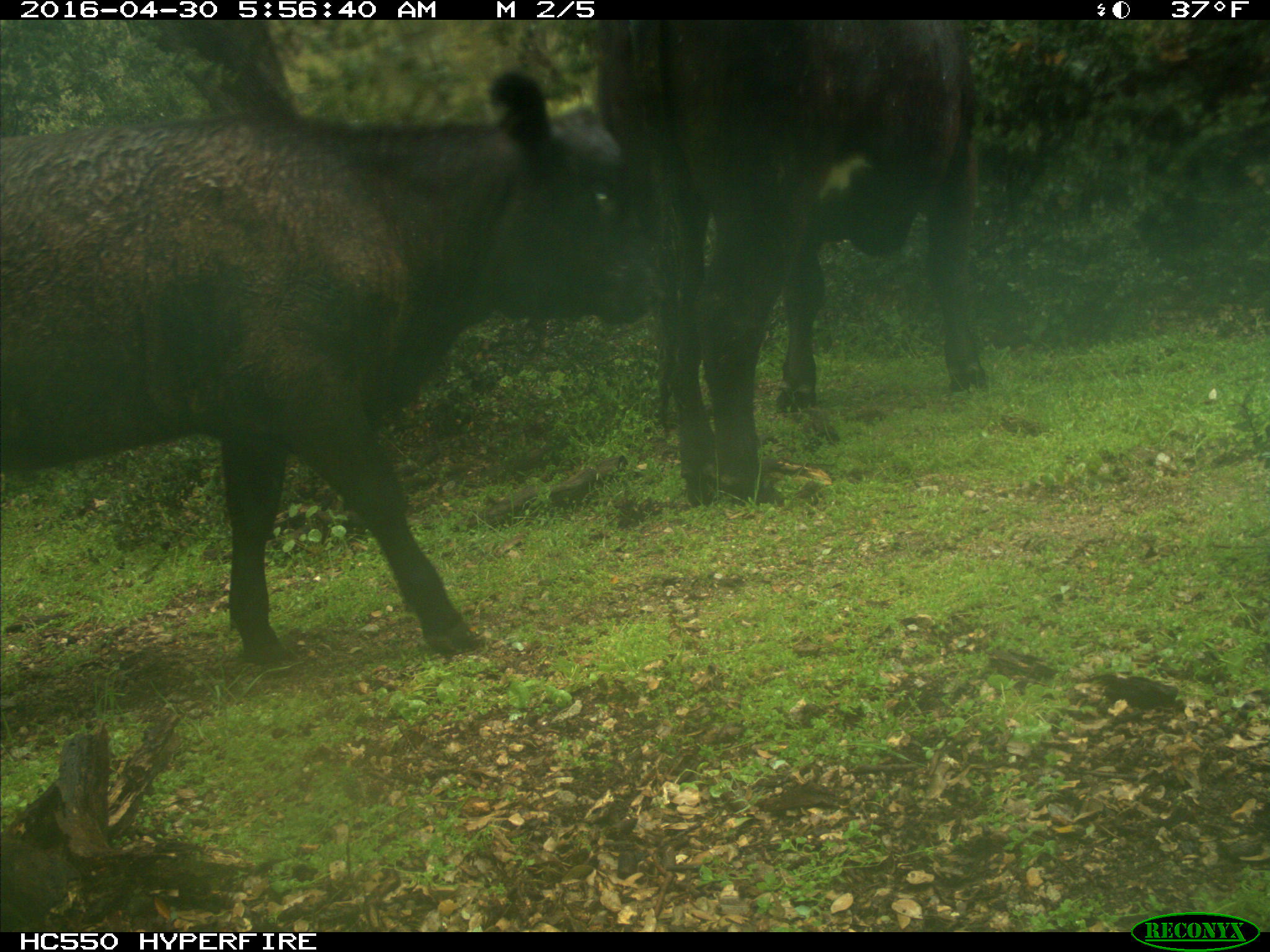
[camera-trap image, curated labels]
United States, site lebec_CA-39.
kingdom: Animalia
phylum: Chordata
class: Mammalia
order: Artiodactyla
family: Bovidae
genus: Bos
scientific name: Bos taurus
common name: domestic cow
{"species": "Bos taurus (domestic cow)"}